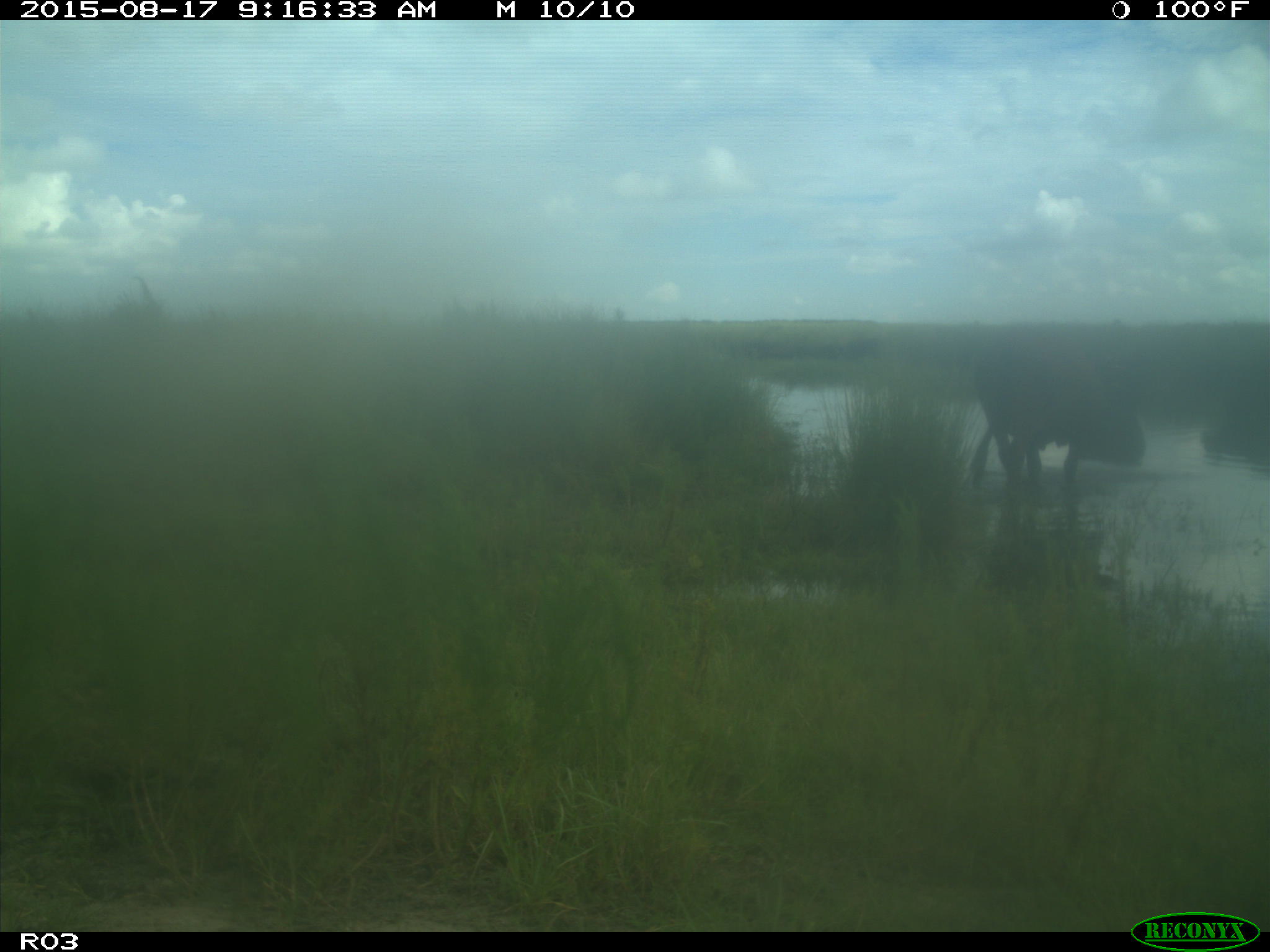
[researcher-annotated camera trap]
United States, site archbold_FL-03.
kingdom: Animalia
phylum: Chordata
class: Mammalia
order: Artiodactyla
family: Bovidae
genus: Bos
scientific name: Bos taurus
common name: domestic cow